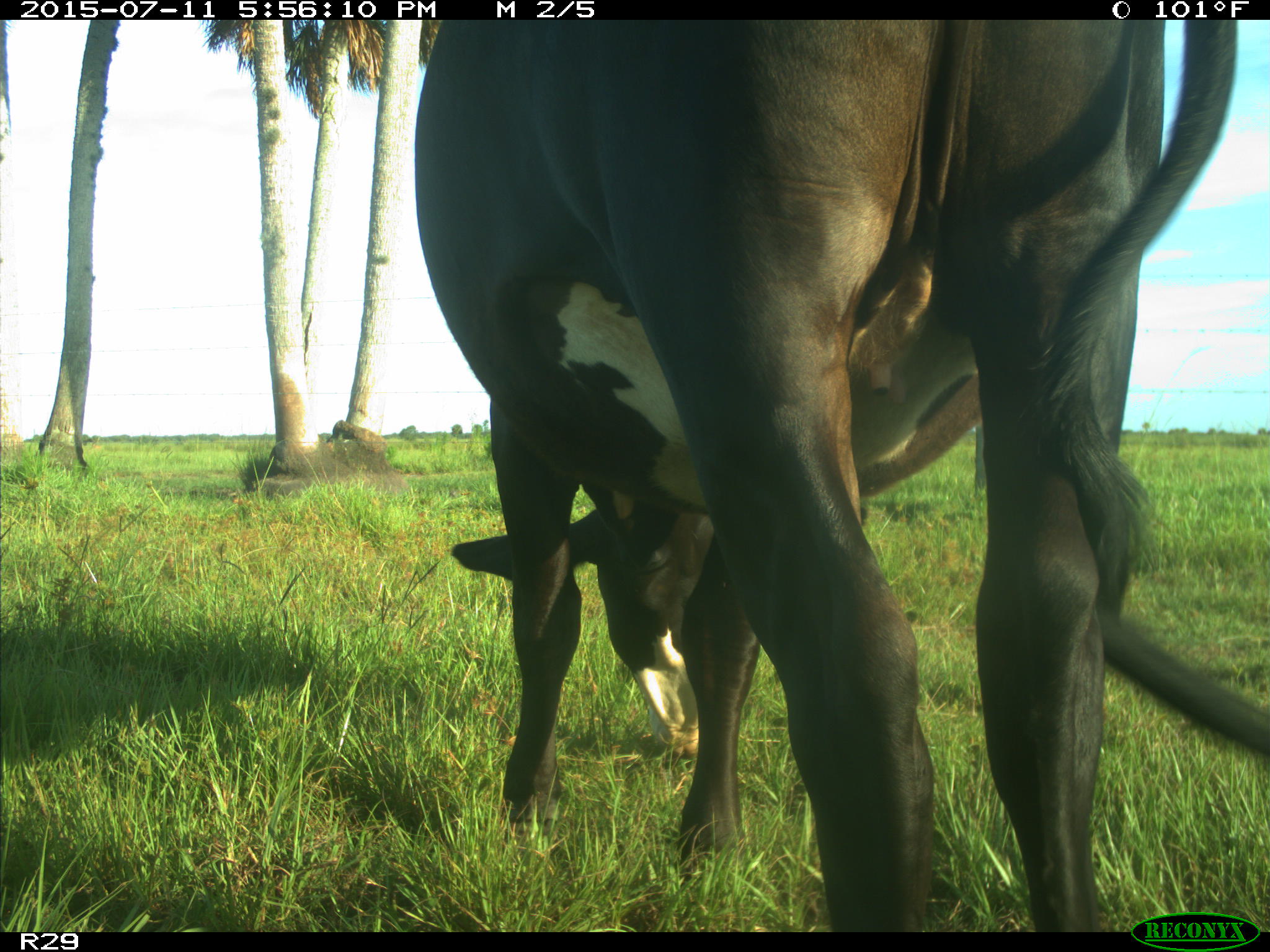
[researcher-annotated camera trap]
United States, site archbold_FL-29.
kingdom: Animalia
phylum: Chordata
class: Mammalia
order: Artiodactyla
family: Bovidae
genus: Bos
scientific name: Bos taurus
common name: domestic cow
Bos taurus (domestic cow).